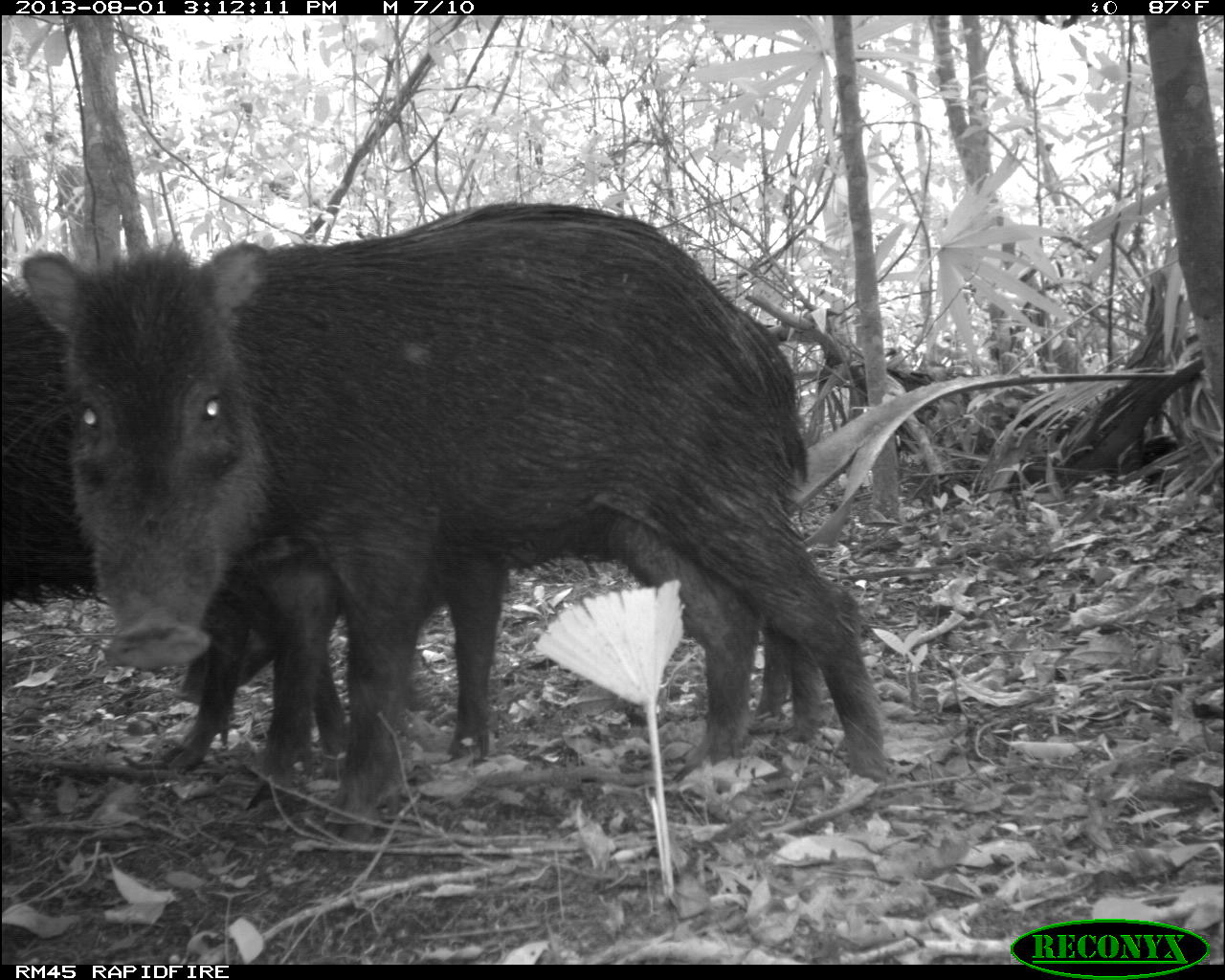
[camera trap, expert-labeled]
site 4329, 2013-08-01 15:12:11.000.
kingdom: Animalia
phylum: Chordata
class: Mammalia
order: Artiodactyla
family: Tayassuidae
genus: Tayassu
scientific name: Tayassu pecari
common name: white-lipped peccary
Tayassu pecari (white-lipped peccary), count 14.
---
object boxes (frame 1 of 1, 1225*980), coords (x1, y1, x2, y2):
tayassu pecari: (28, 200, 898, 834); (155, 201, 822, 761); (0, 251, 439, 768)